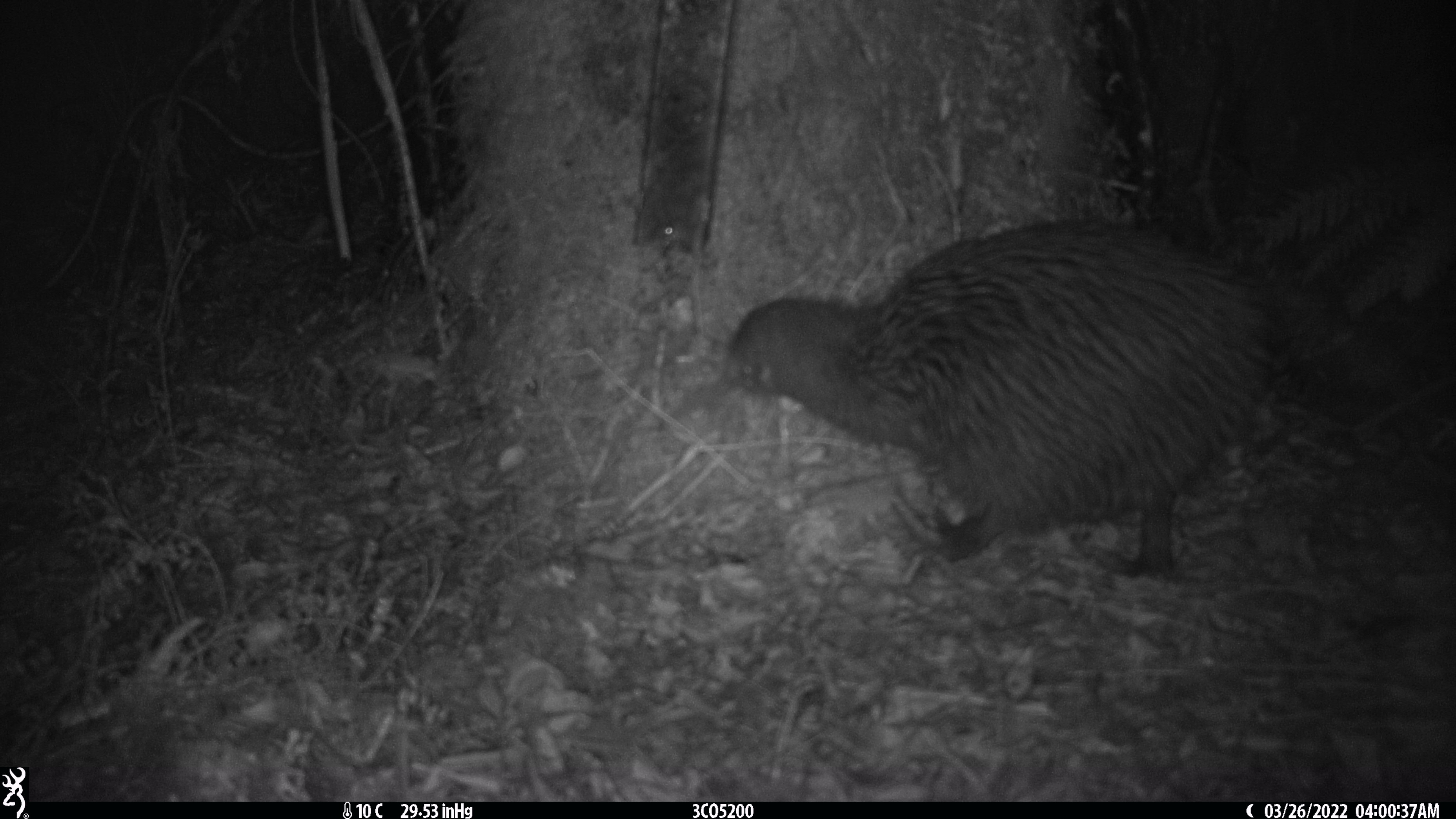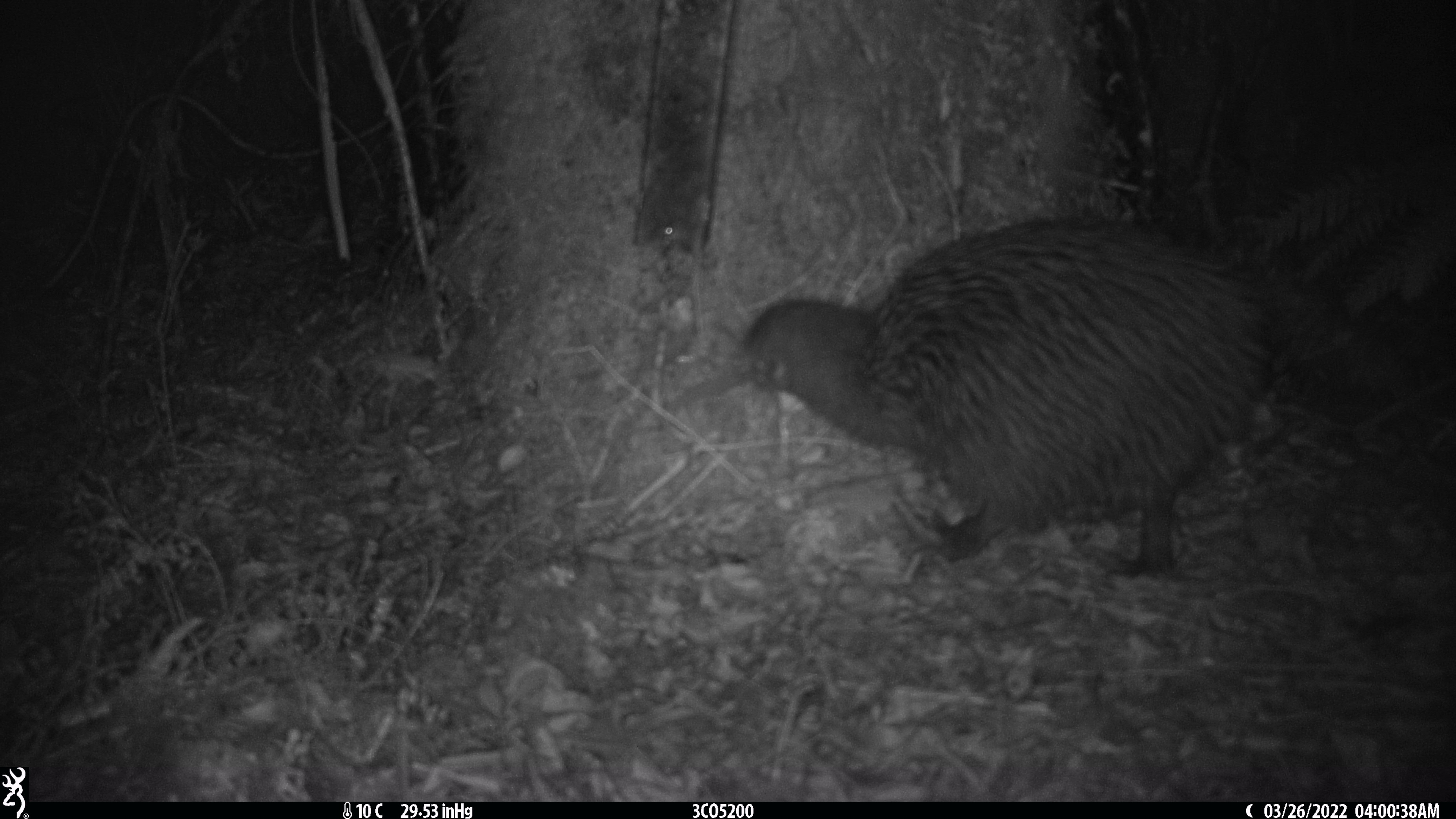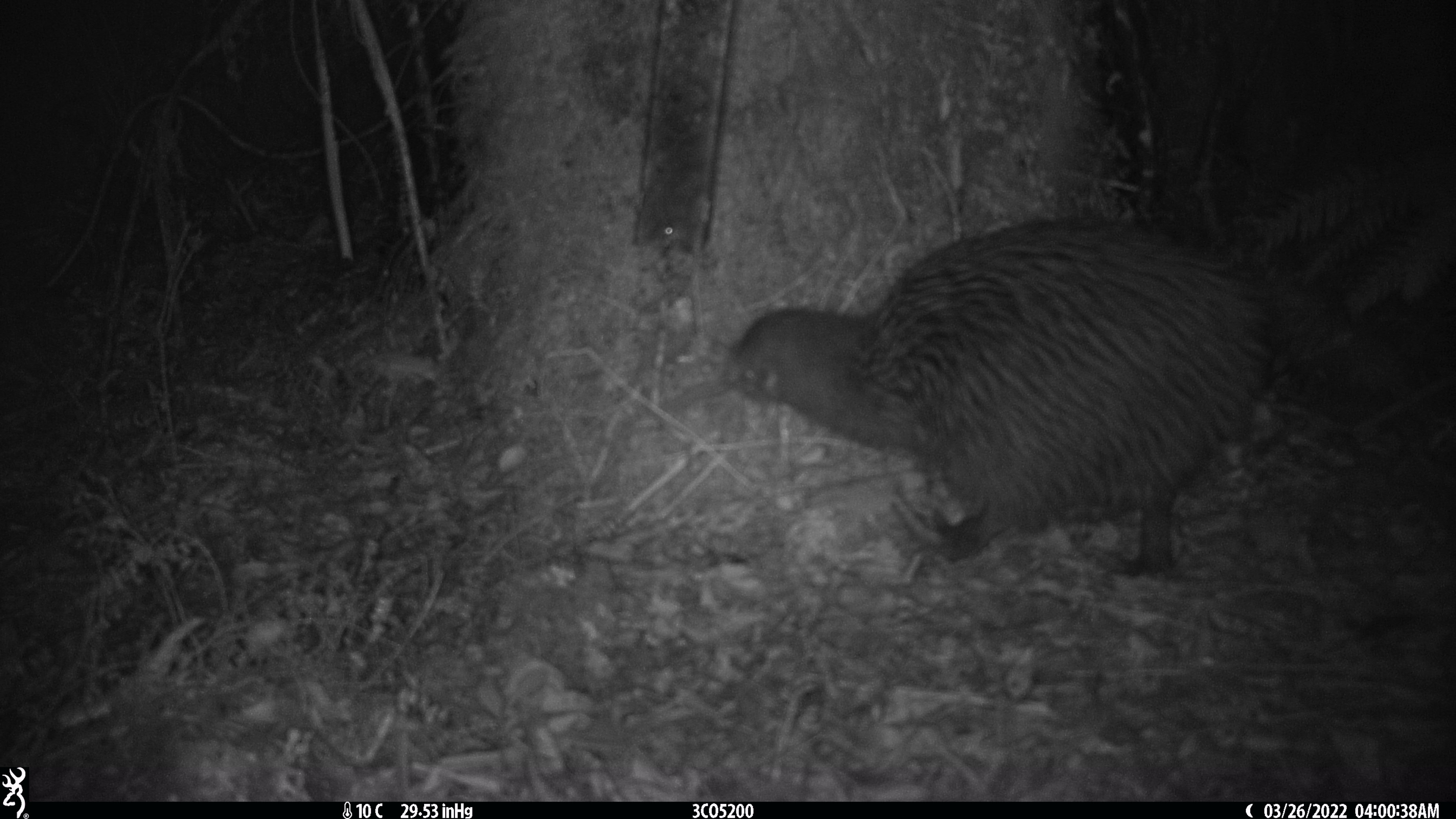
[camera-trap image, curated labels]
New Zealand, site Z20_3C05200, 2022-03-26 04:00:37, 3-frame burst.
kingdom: Animalia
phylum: Chordata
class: Aves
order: Apterygiformes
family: Apterygidae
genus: Apteryx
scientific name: Apteryx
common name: kiwi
Kiwi (Apteryx).